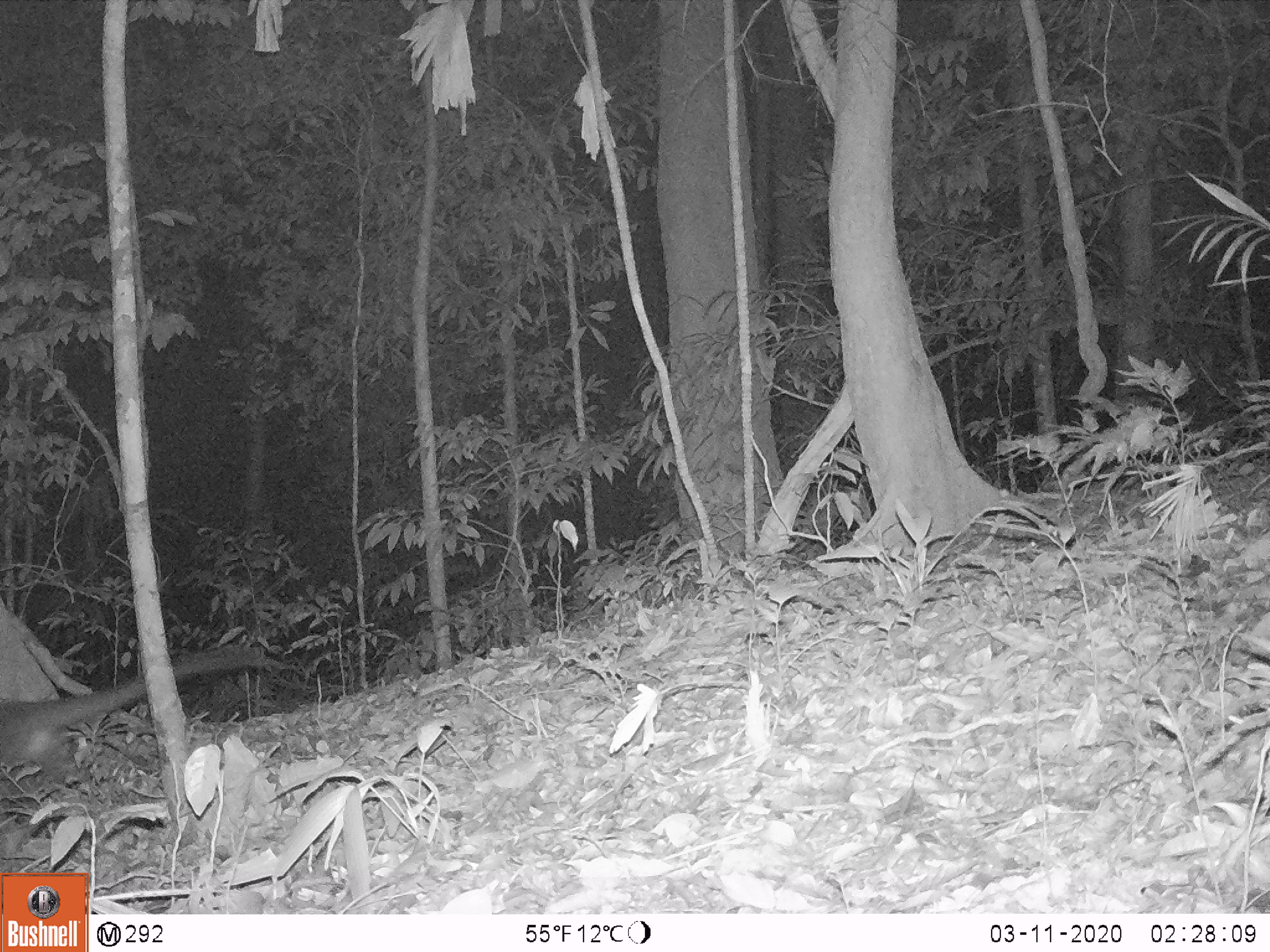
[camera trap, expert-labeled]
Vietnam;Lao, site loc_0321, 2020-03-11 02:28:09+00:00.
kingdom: Animalia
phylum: Chordata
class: Mammalia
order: Carnivora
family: Viverridae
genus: Paguma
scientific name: Paguma larvata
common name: masked palm civet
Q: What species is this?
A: Masked palm civet (Paguma larvata).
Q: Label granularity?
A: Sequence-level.